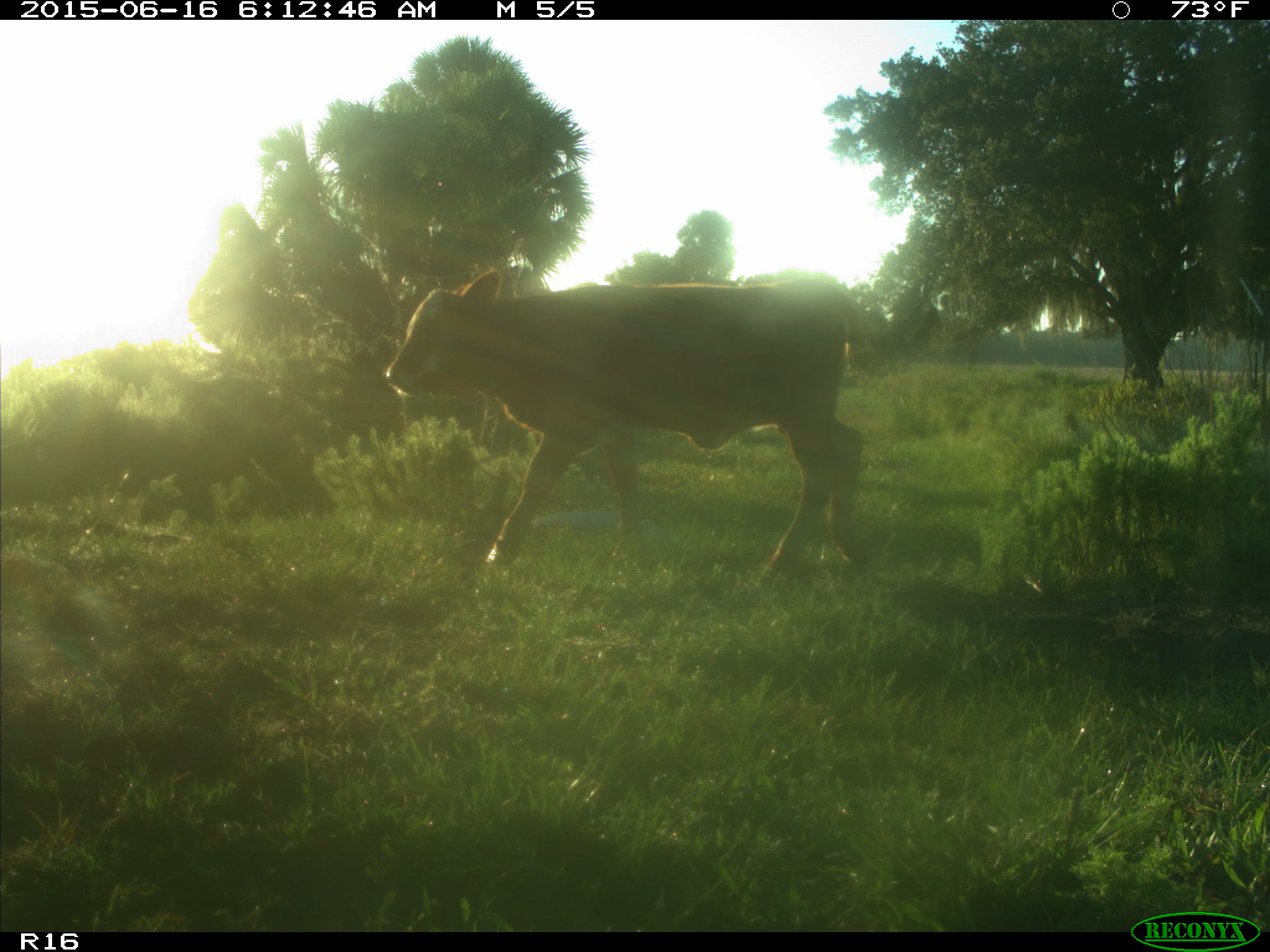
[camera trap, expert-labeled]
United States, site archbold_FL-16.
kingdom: Animalia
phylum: Chordata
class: Mammalia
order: Artiodactyla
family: Bovidae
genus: Bos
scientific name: Bos taurus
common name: domestic cow